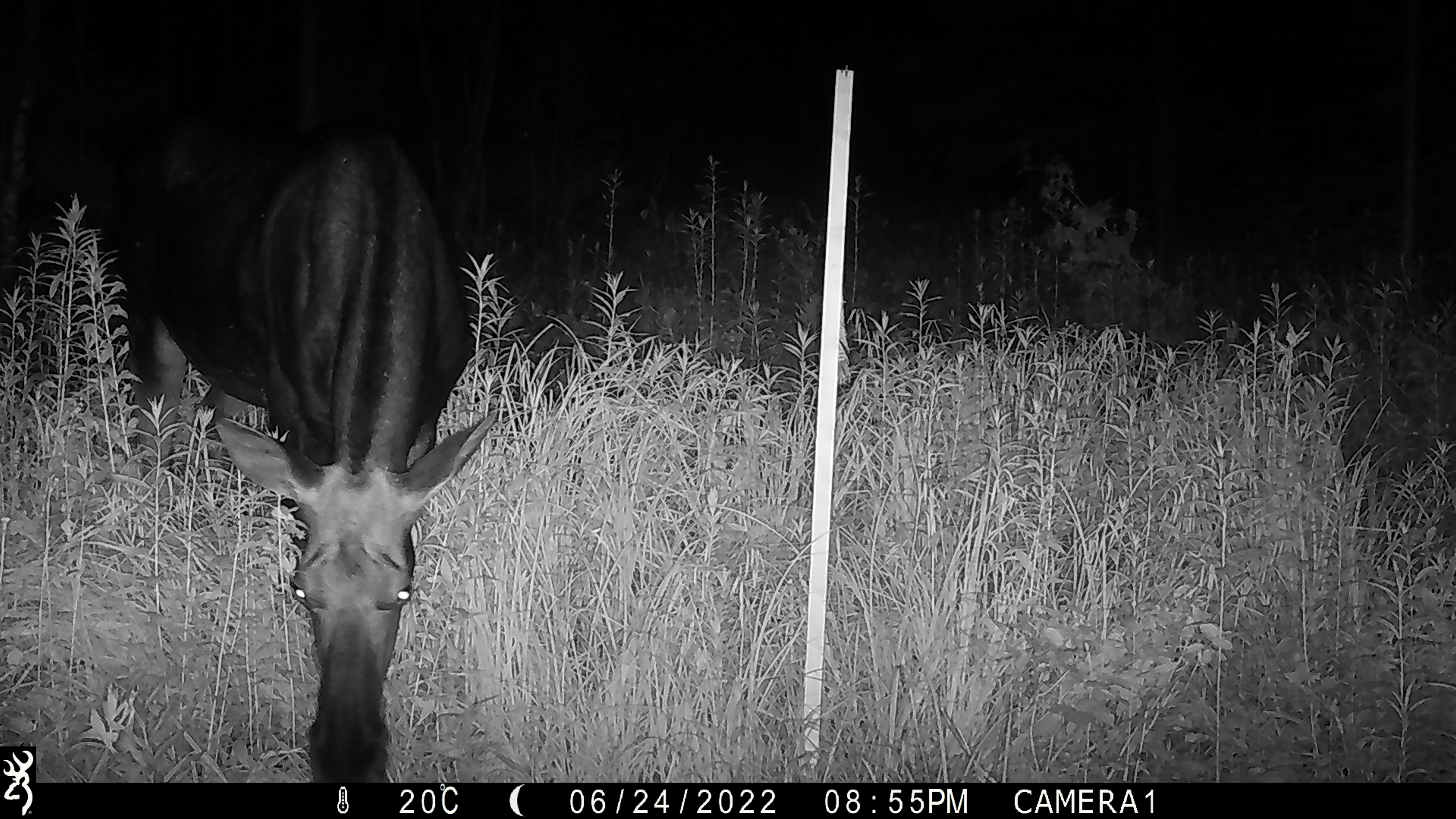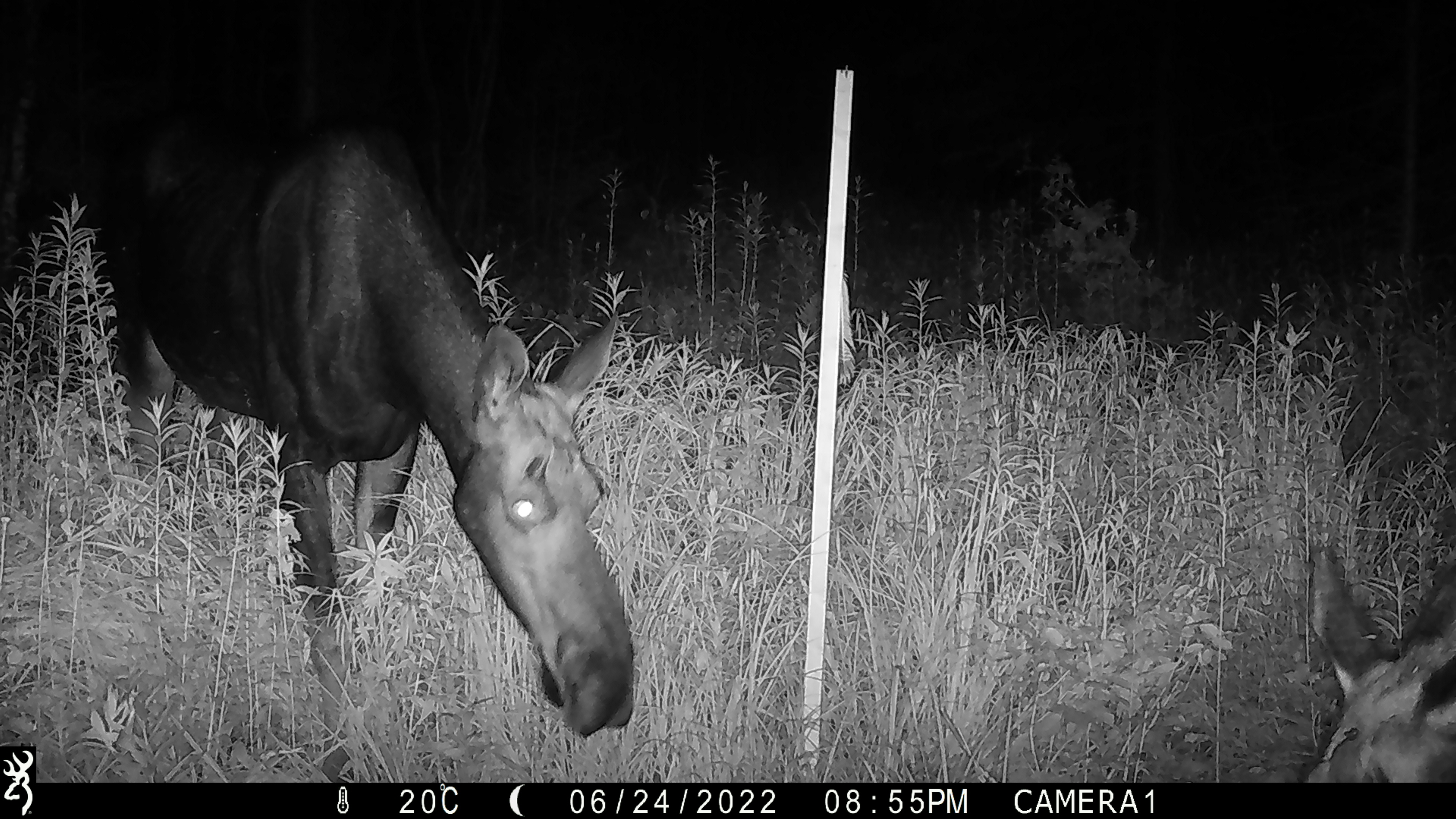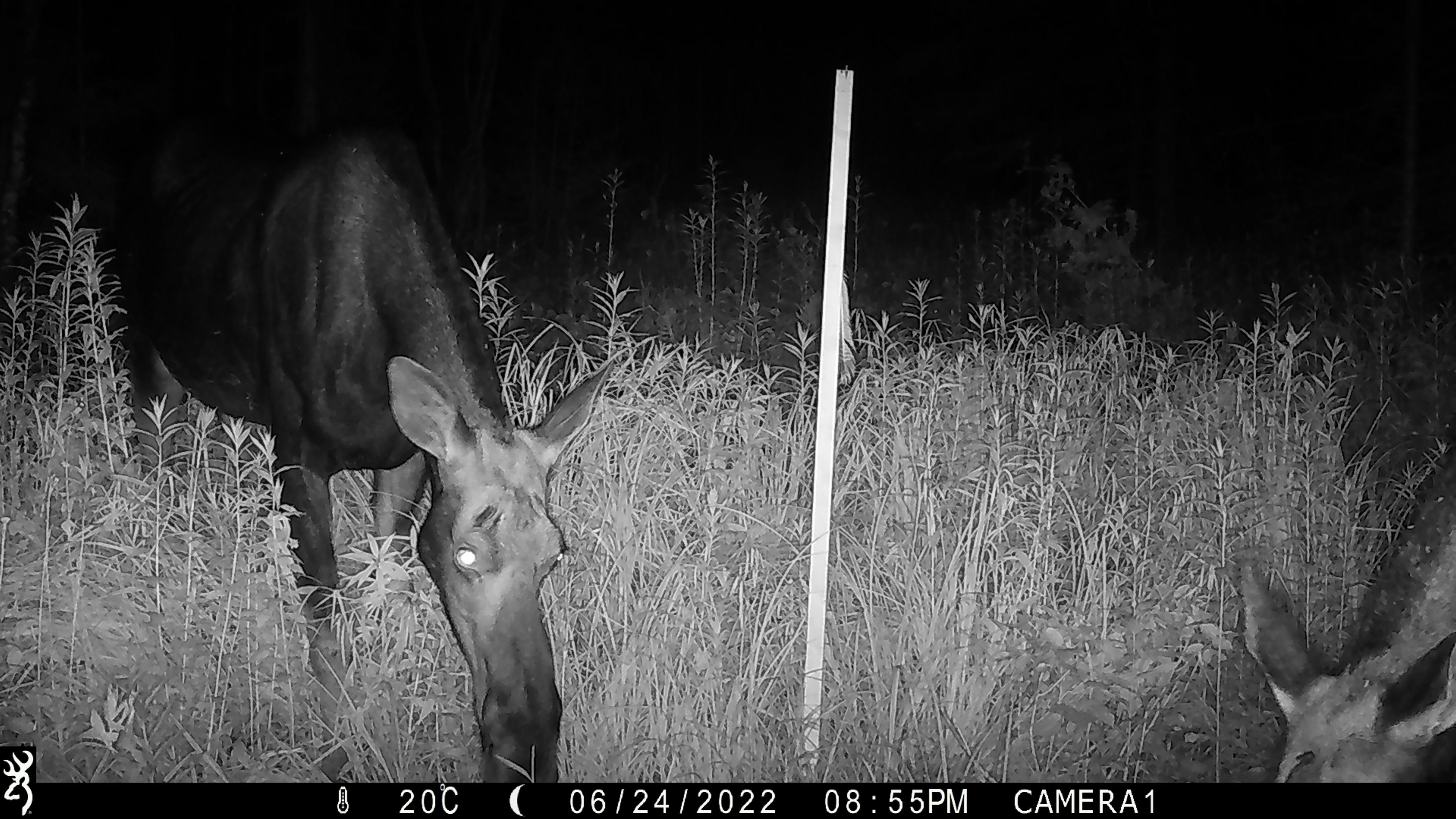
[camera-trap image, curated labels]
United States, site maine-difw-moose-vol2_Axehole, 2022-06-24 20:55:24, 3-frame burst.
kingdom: Animalia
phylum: Chordata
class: Mammalia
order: Artiodactyla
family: Cervidae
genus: Alces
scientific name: Alces alces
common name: moose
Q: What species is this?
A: Moose (Alces alces).